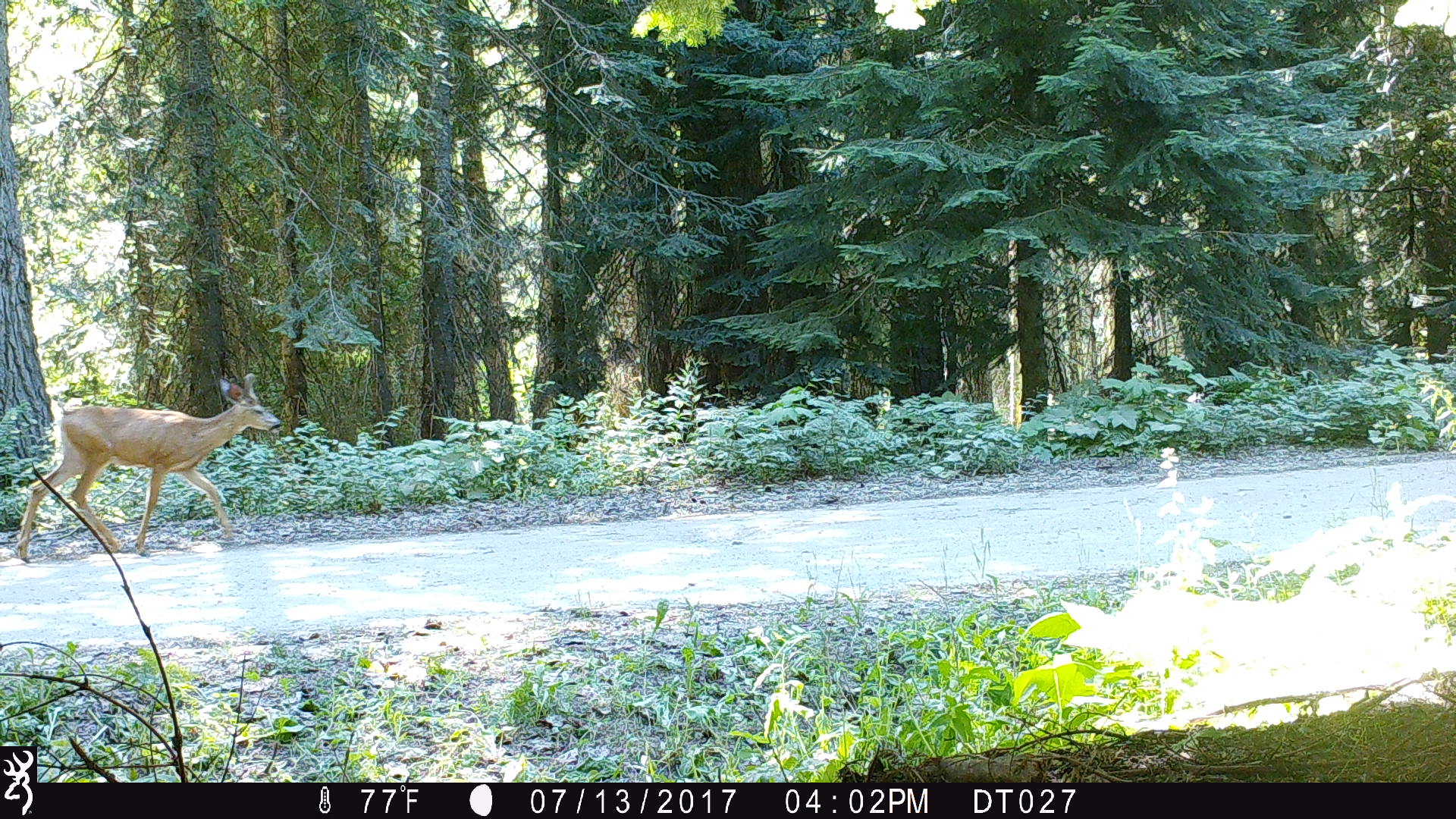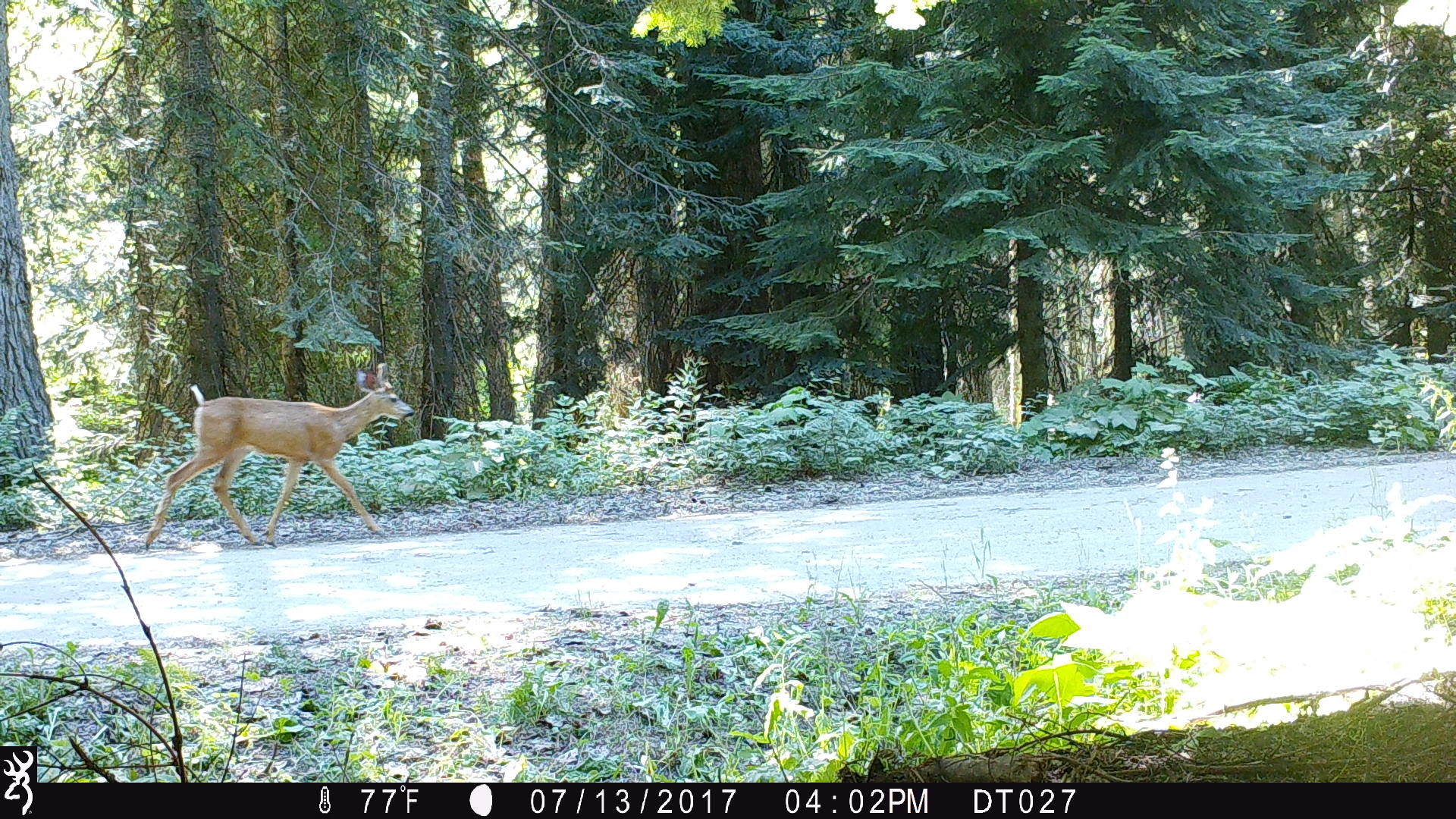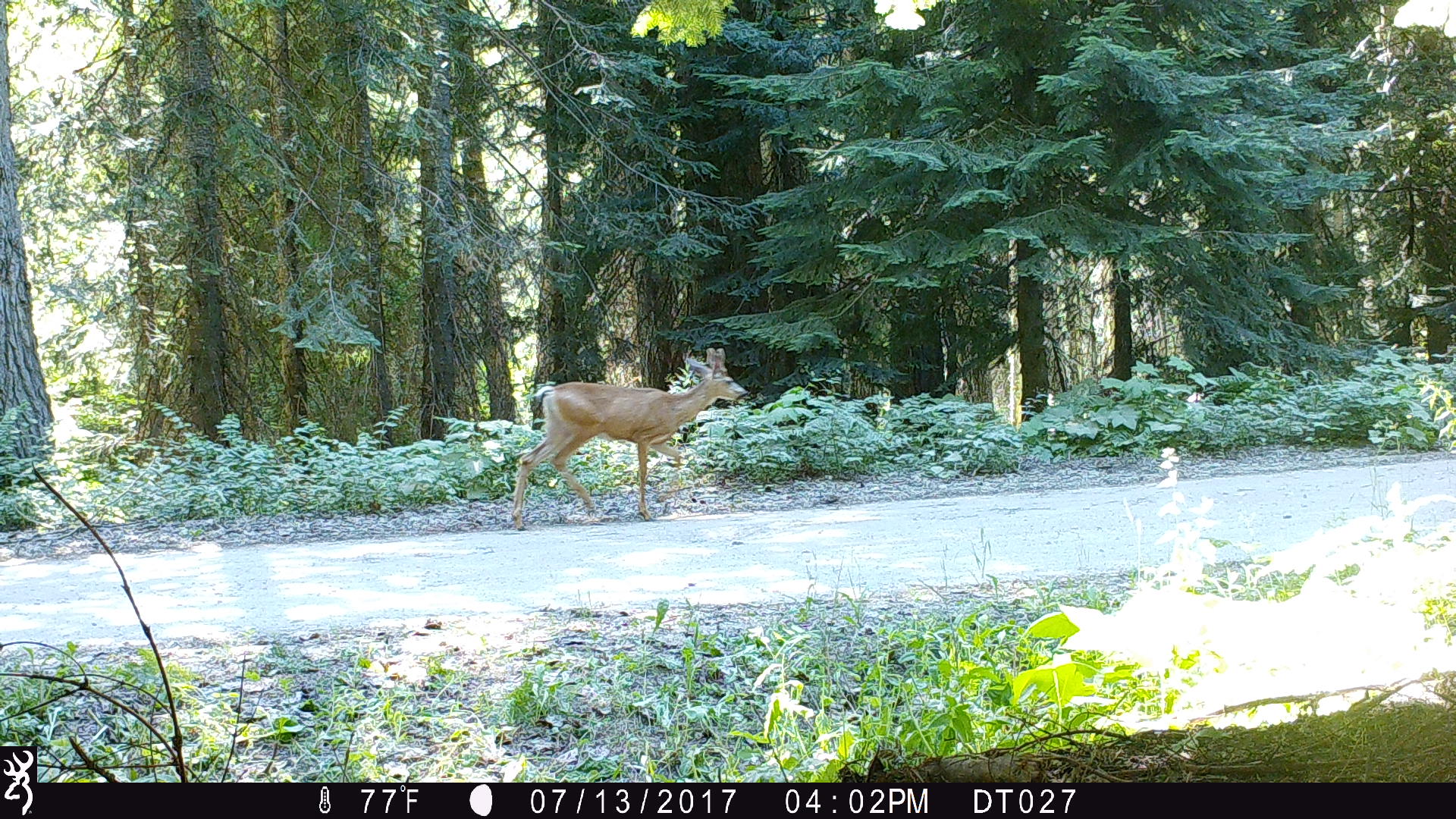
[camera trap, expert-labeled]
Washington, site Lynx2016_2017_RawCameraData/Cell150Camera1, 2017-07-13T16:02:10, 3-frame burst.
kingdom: Animalia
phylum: Chordata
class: Mammalia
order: Artiodactyla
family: Cervidae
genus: Odocoileus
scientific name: Odocoileus hemionus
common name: mule deer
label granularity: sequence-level